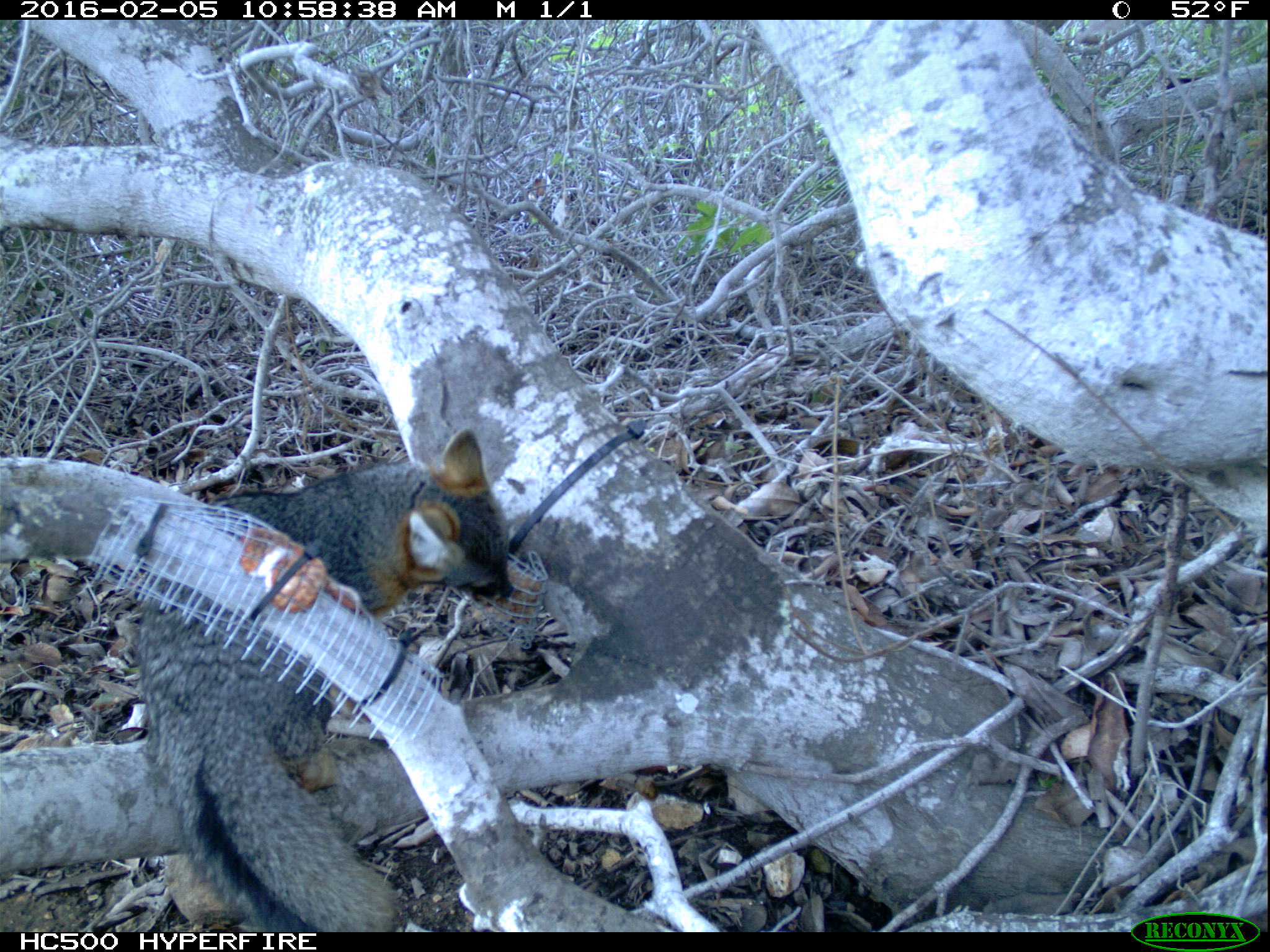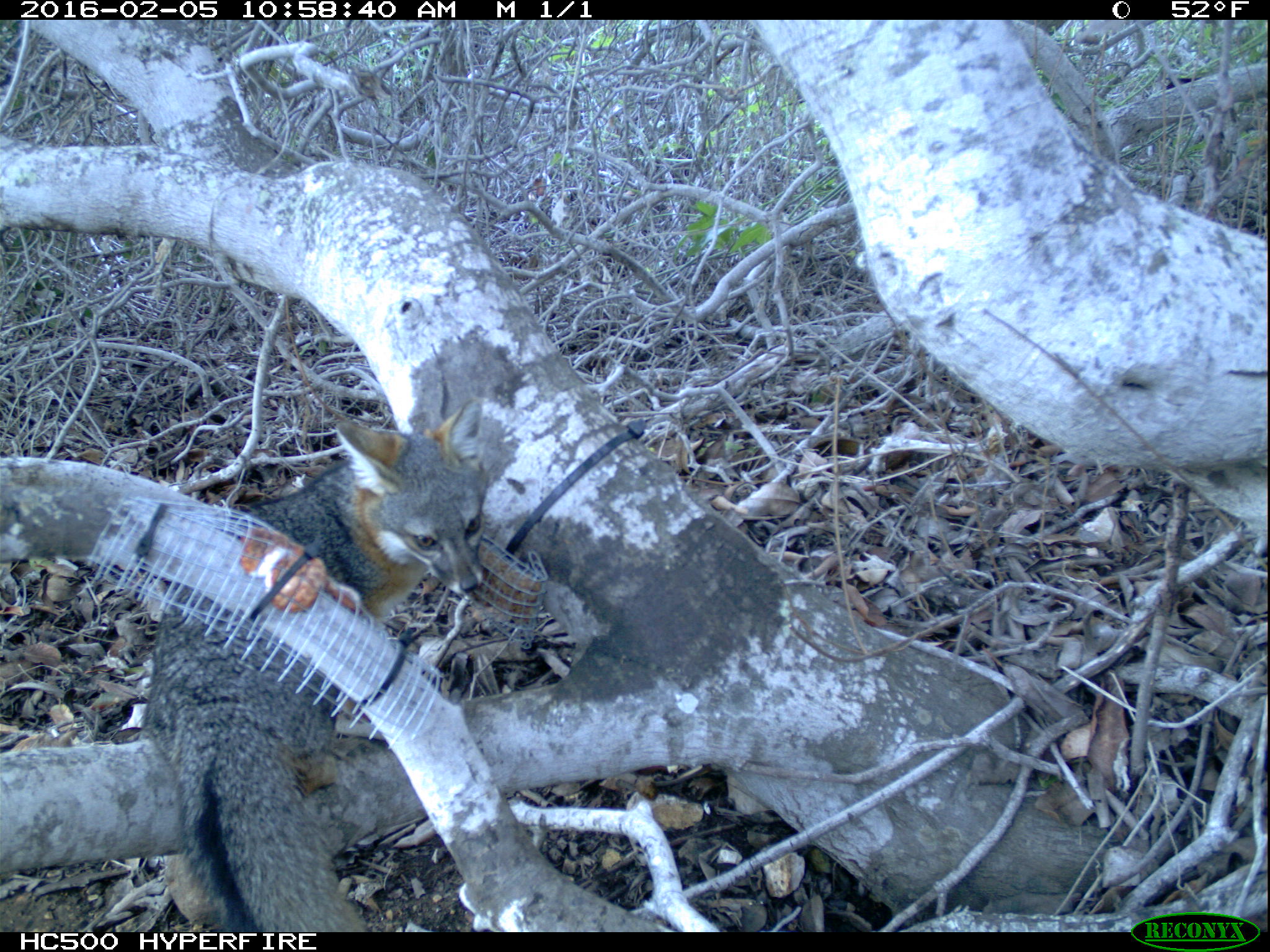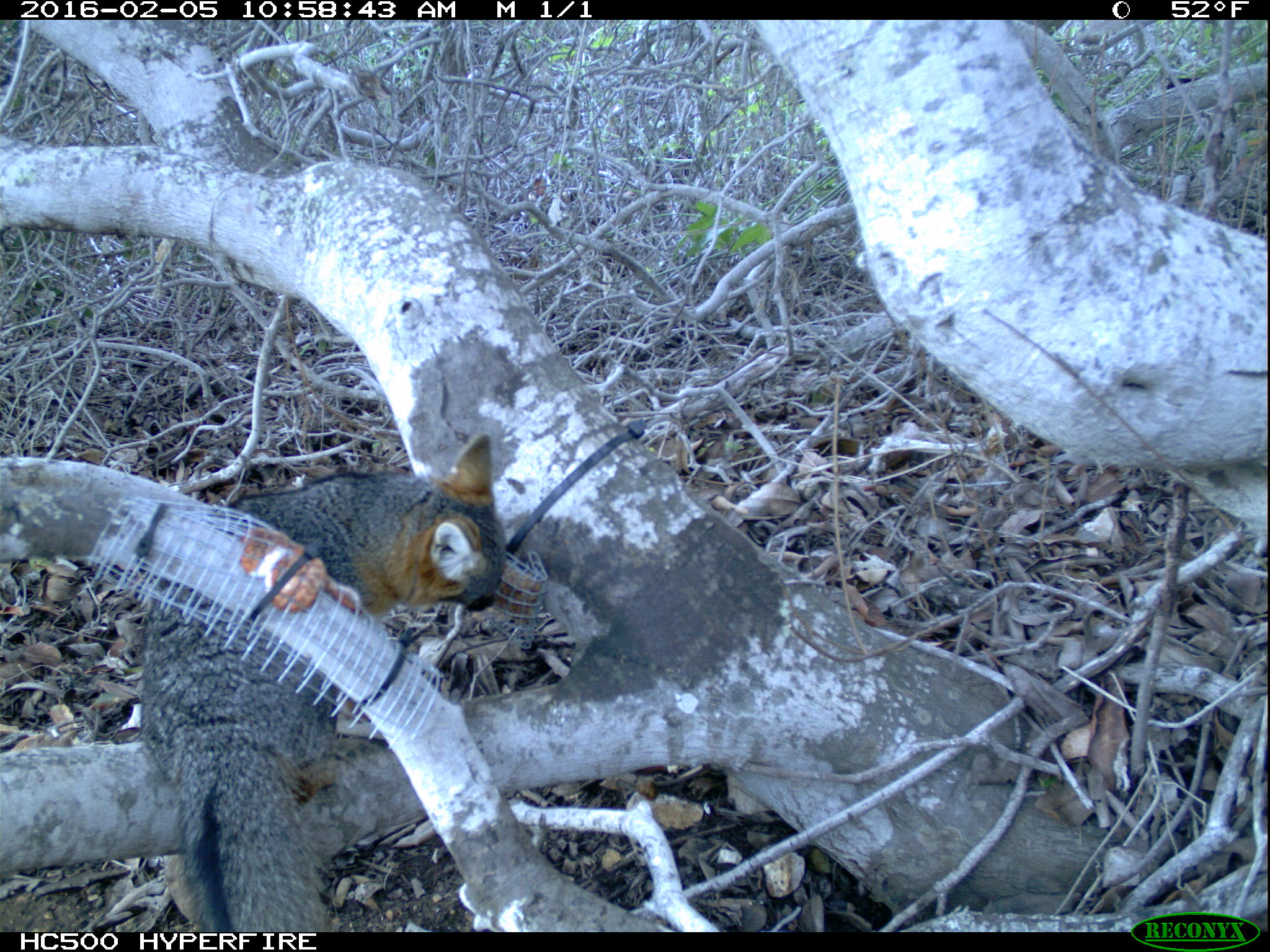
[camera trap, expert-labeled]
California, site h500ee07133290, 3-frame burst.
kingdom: Animalia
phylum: Chordata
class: Mammalia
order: Carnivora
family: Canidae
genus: Urocyon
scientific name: Urocyon littoralis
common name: island fox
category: fox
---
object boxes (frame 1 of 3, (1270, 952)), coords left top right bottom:
fox: 137 427 513 951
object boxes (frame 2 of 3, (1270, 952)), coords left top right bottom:
fox: 142 399 488 934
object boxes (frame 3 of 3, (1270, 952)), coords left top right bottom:
fox: 138 430 505 933